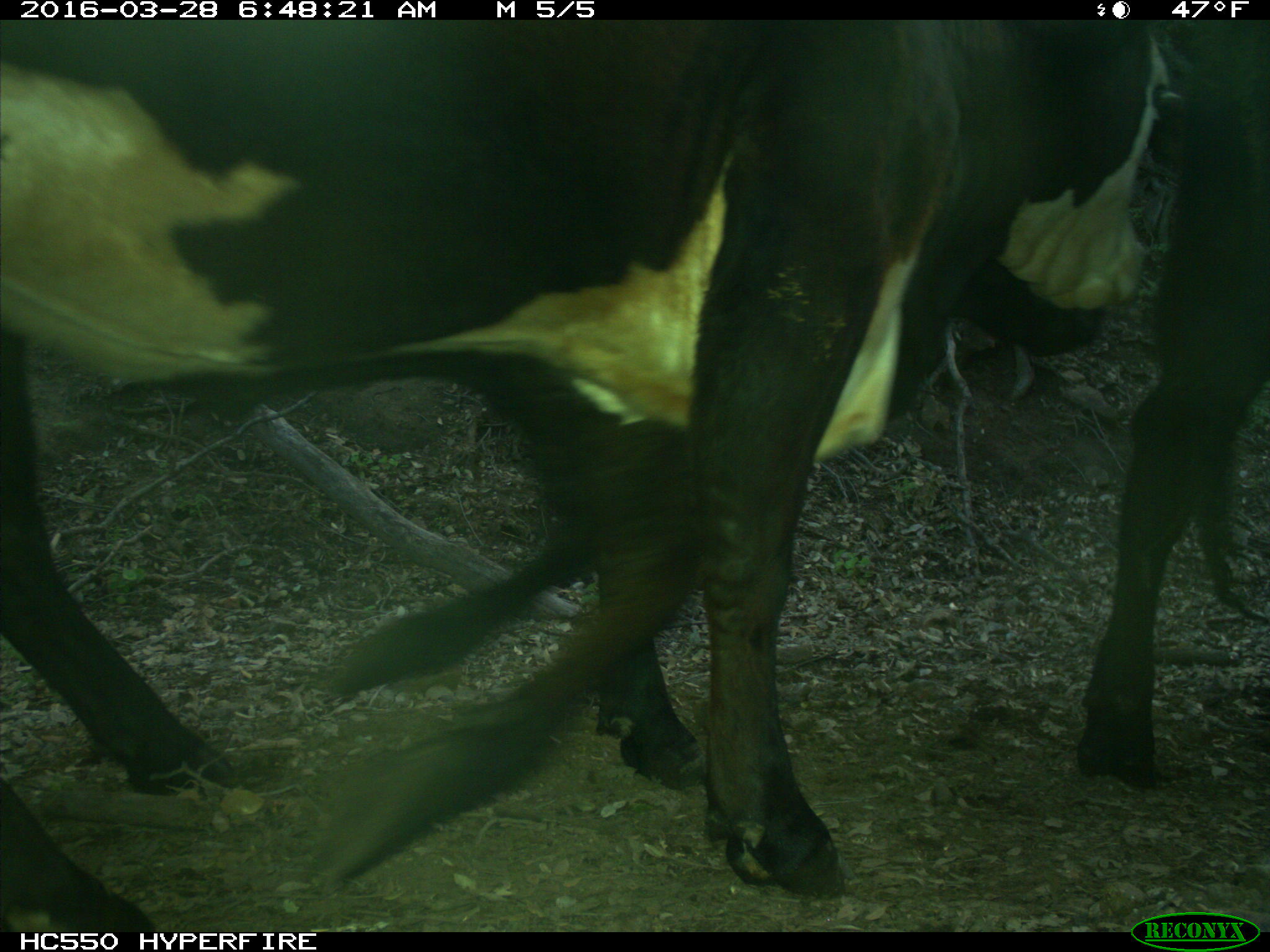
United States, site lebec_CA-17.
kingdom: Animalia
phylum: Chordata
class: Mammalia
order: Artiodactyla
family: Bovidae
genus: Bos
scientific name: Bos taurus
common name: domestic cow